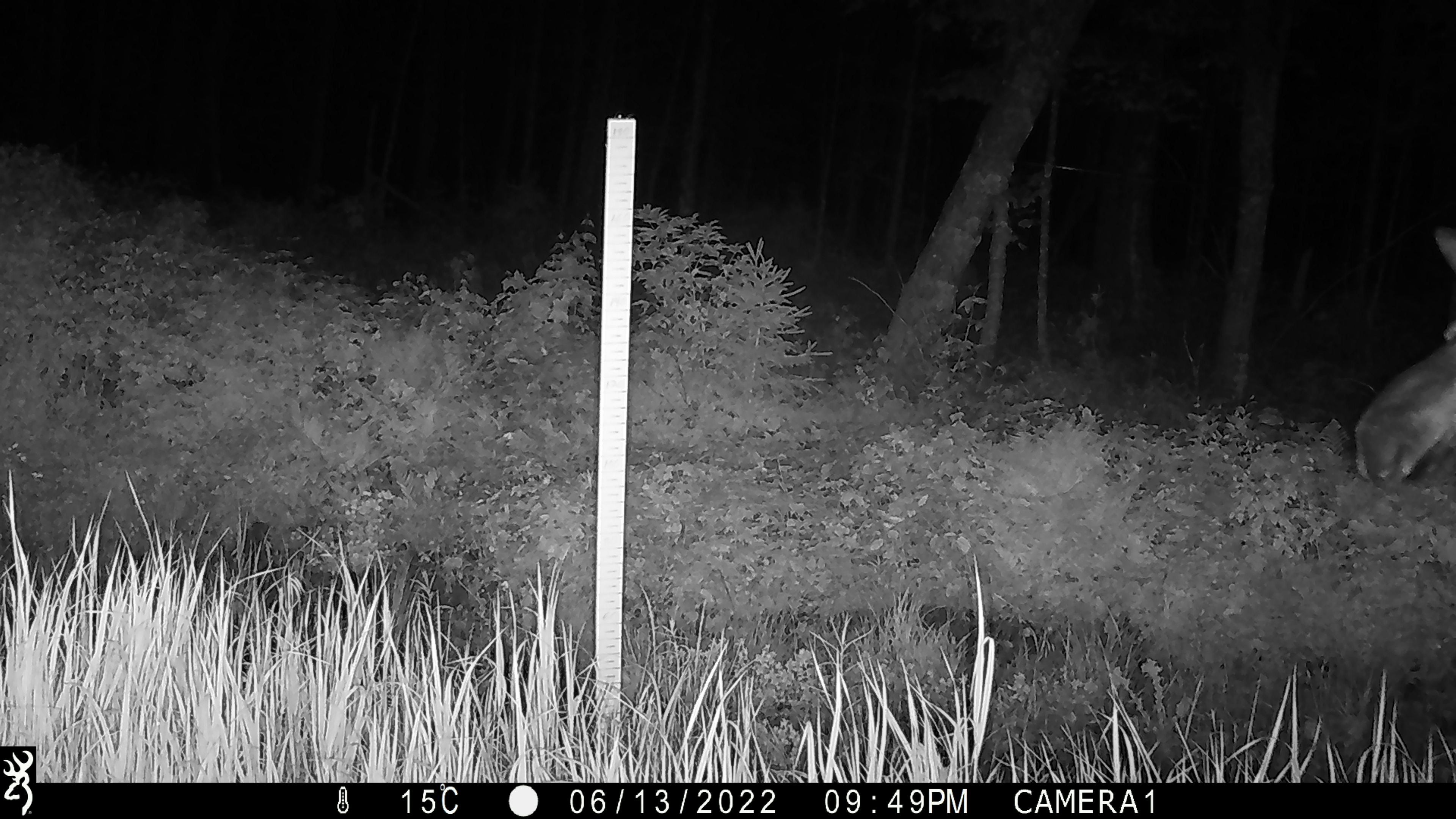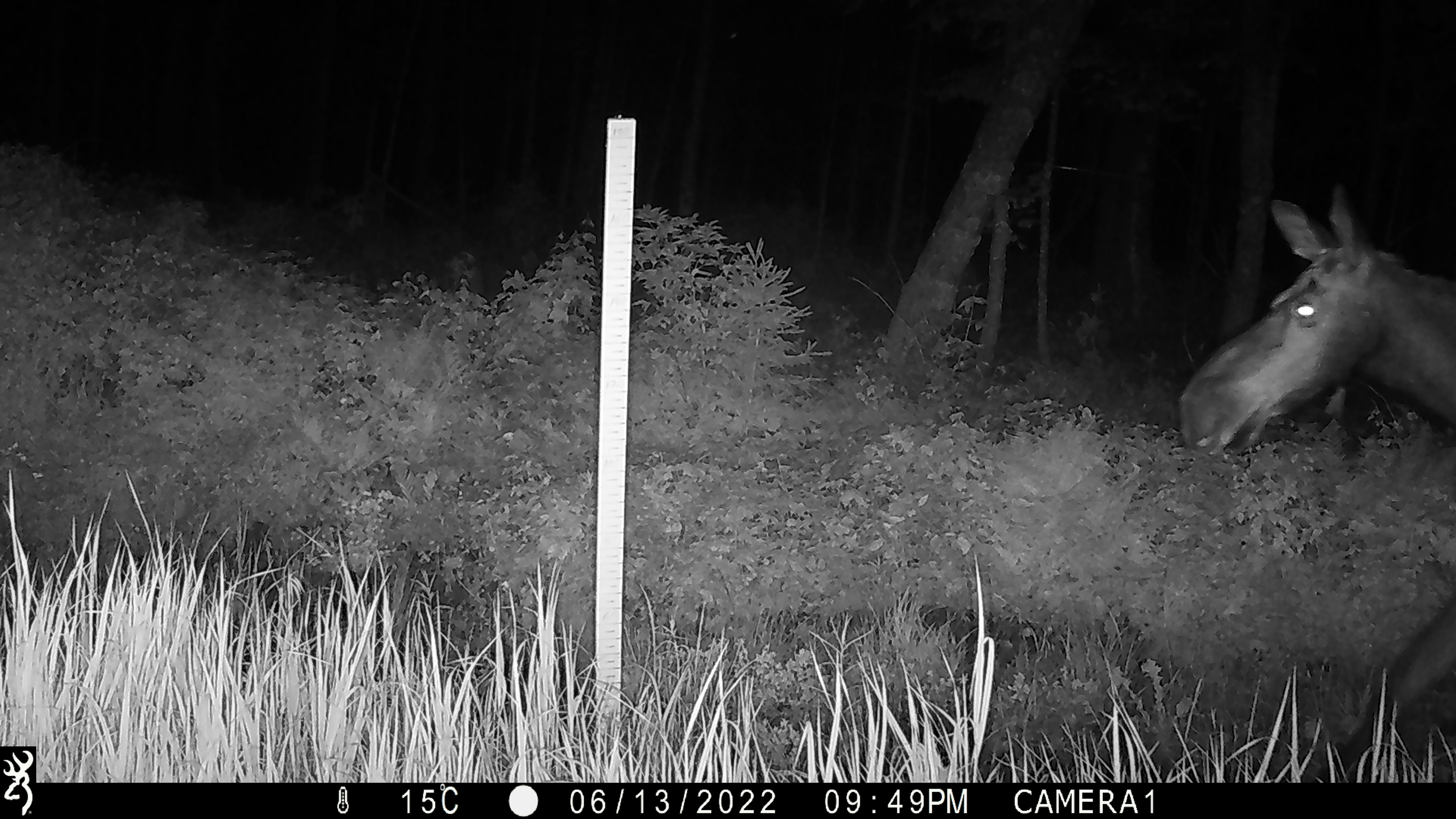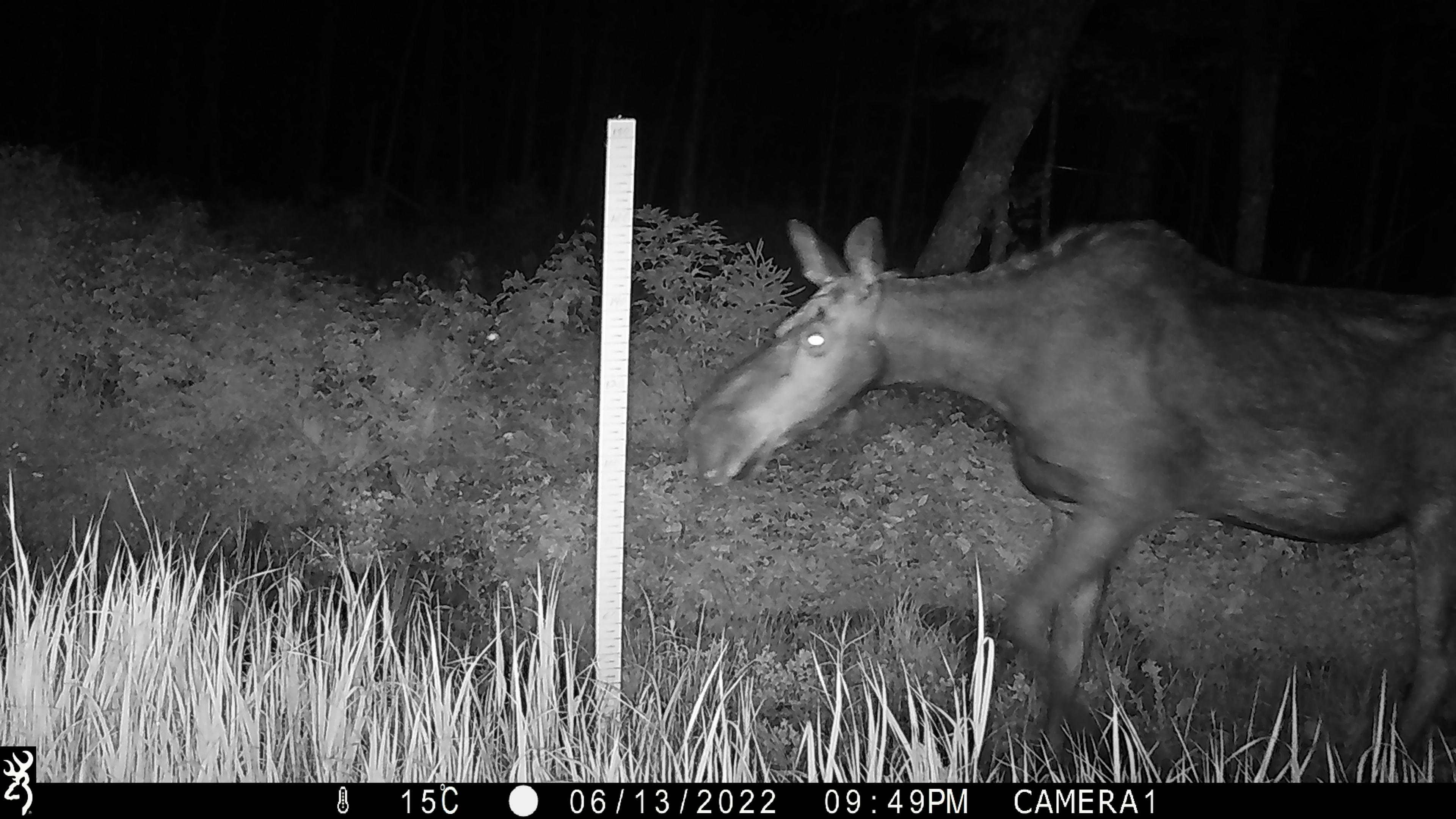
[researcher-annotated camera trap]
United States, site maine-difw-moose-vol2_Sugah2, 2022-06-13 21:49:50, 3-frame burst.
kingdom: Animalia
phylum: Chordata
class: Mammalia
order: Artiodactyla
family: Cervidae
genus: Alces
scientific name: Alces alces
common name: moose